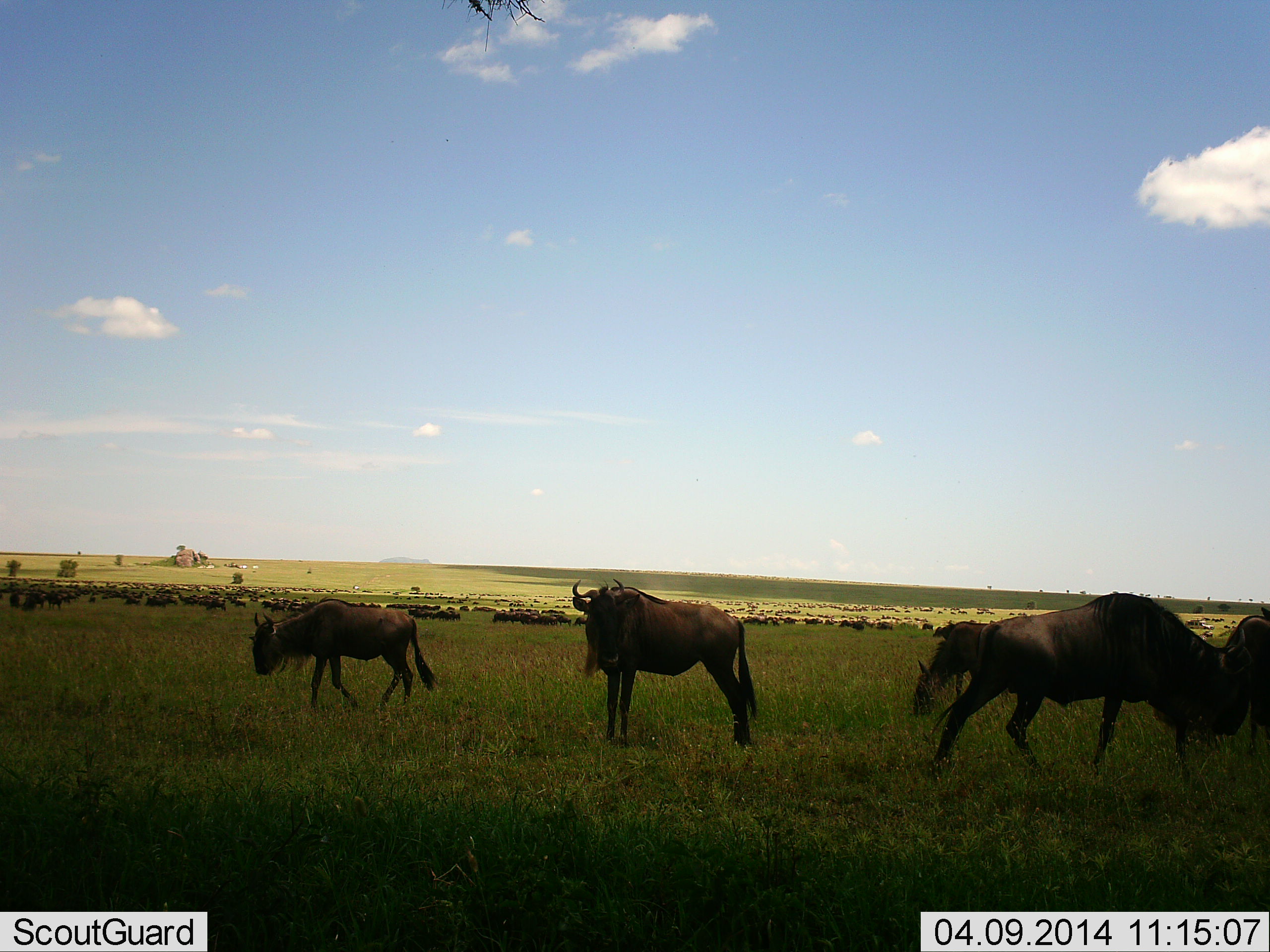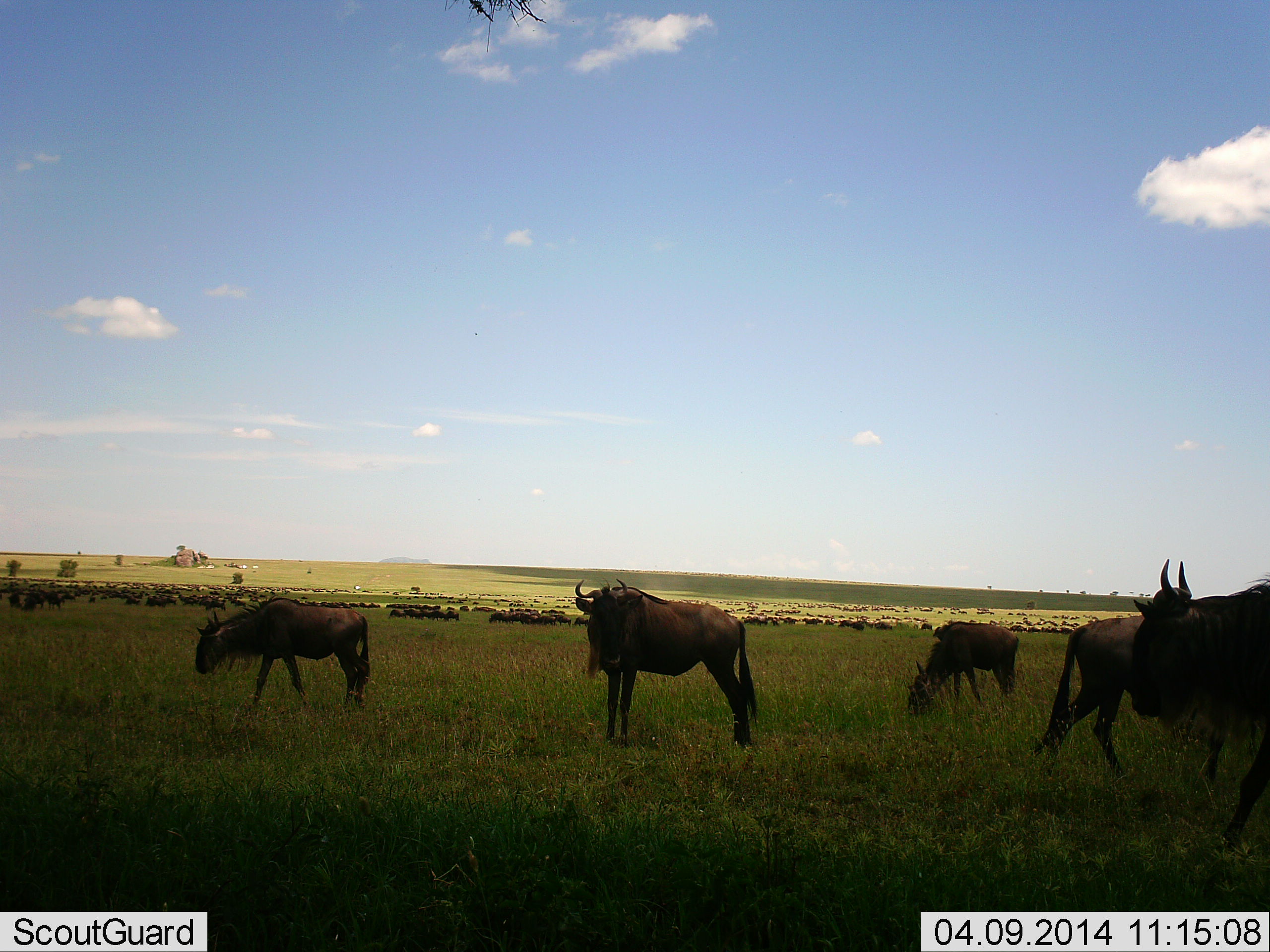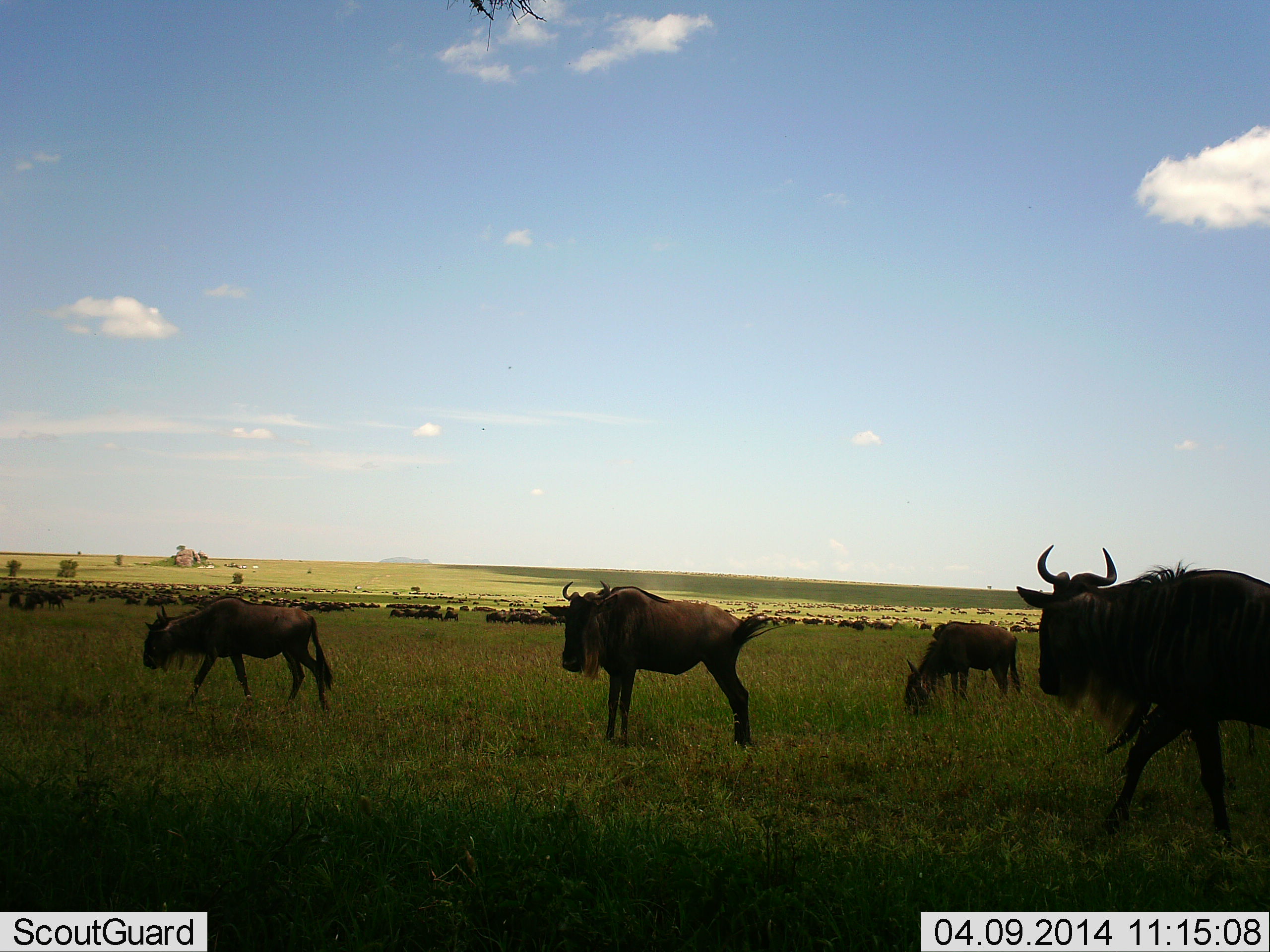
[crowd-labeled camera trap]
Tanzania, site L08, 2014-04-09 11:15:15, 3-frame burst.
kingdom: Animalia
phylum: Chordata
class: Mammalia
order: Artiodactyla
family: Bovidae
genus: Connochaetes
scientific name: Connochaetes taurinus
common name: blue wildebeest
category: wildebeest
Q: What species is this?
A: Wildebeest (blue wildebeest) (Connochaetes taurinus).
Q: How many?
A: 51+.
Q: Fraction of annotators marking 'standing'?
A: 91%.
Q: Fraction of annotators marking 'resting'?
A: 18%.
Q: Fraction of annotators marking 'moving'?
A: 64%.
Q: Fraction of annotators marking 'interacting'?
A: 27%.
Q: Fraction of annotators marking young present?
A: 9%.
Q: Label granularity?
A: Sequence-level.